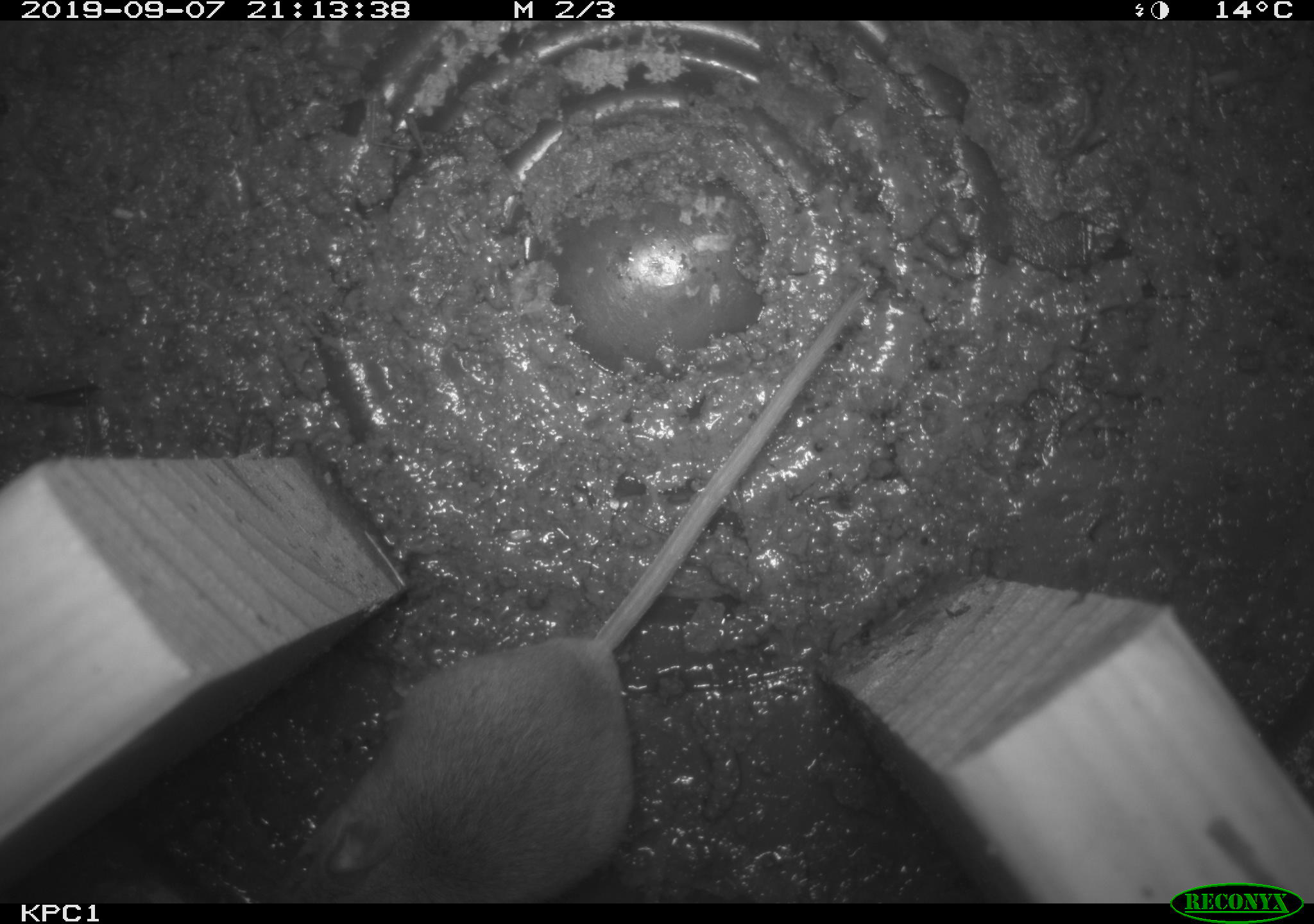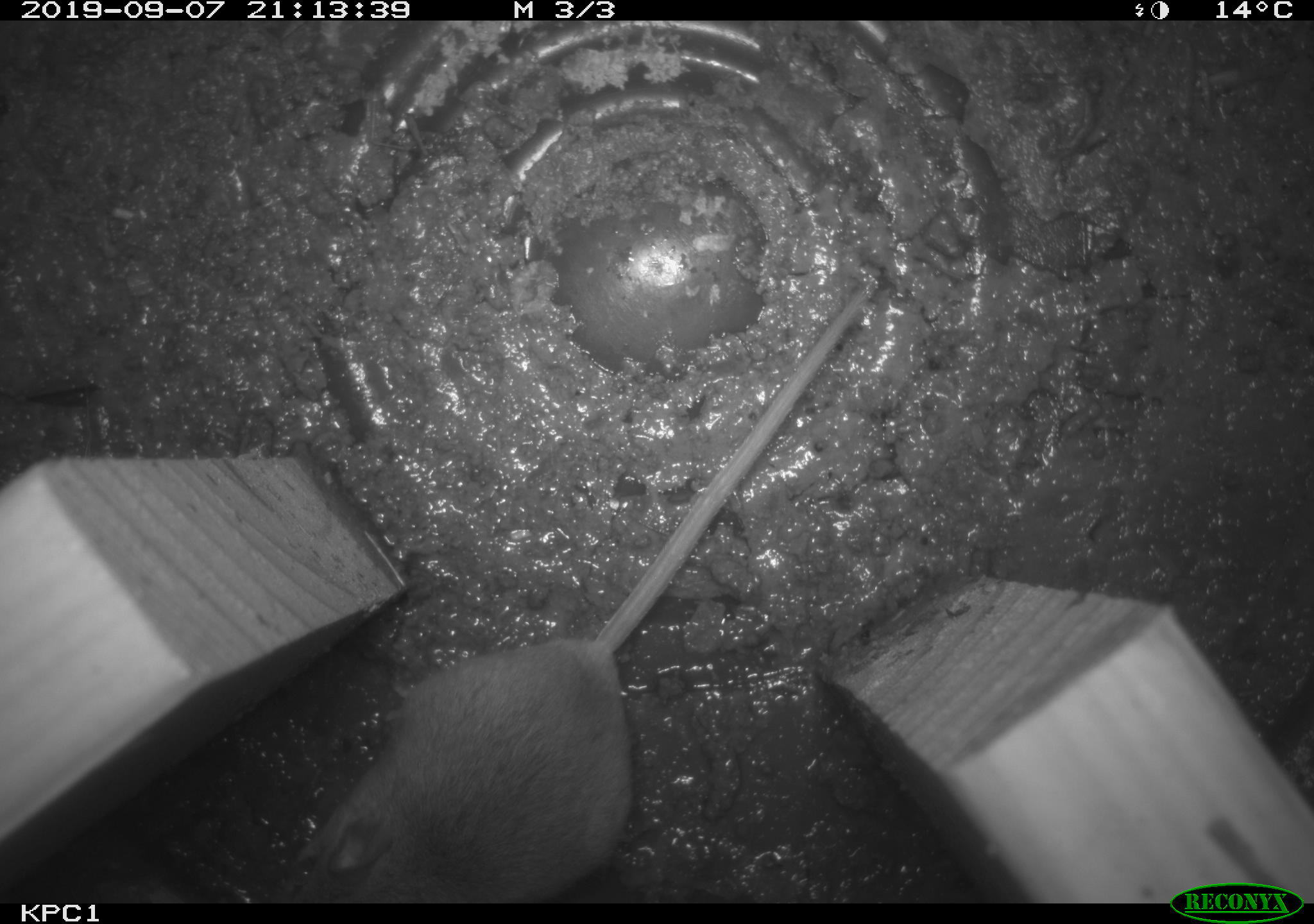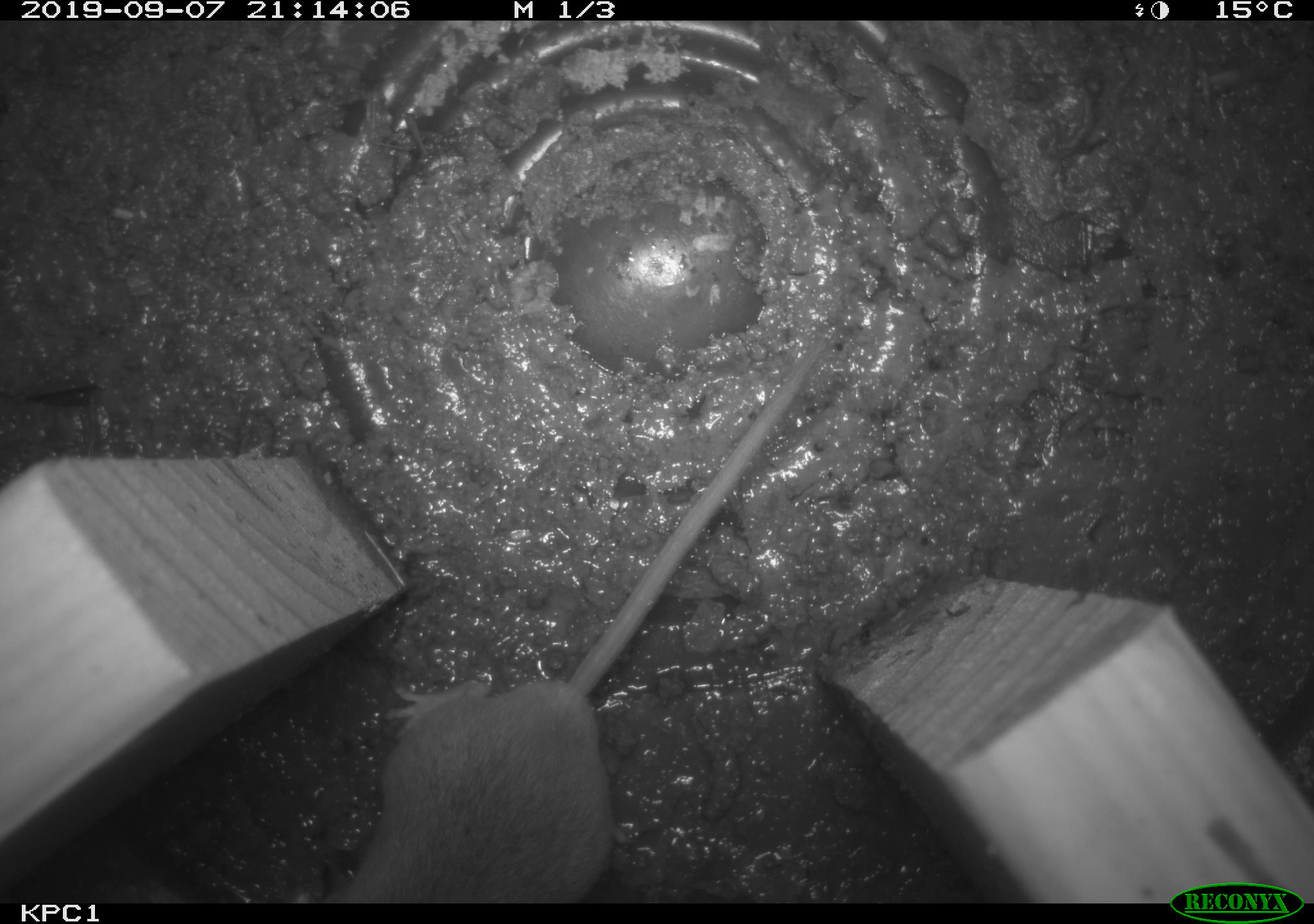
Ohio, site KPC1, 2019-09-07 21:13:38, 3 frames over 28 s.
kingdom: Animalia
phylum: Chordata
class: Mammalia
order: Rodentia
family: Cricetidae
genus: Peromyscus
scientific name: Peromyscus leucopus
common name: white-footed mouse